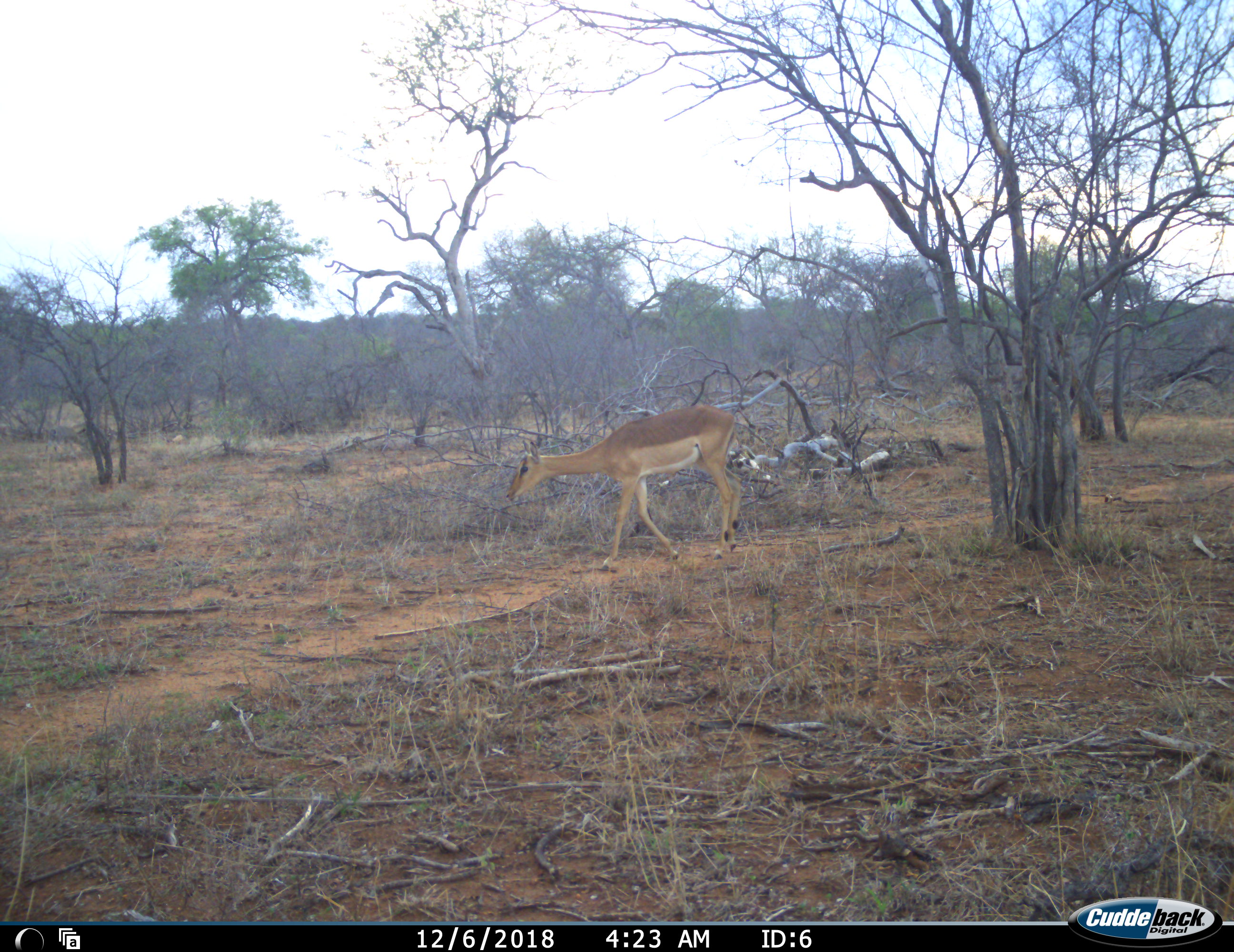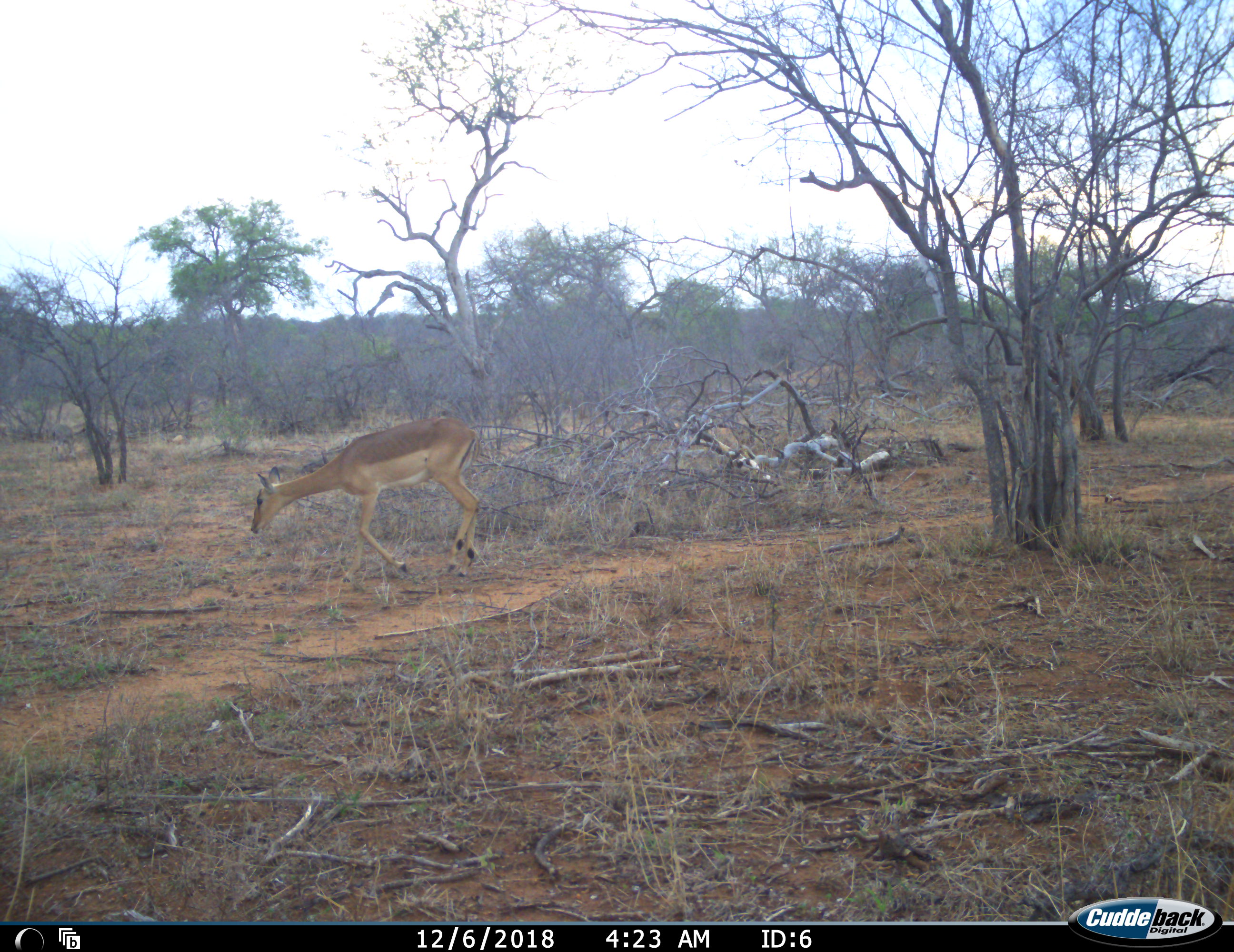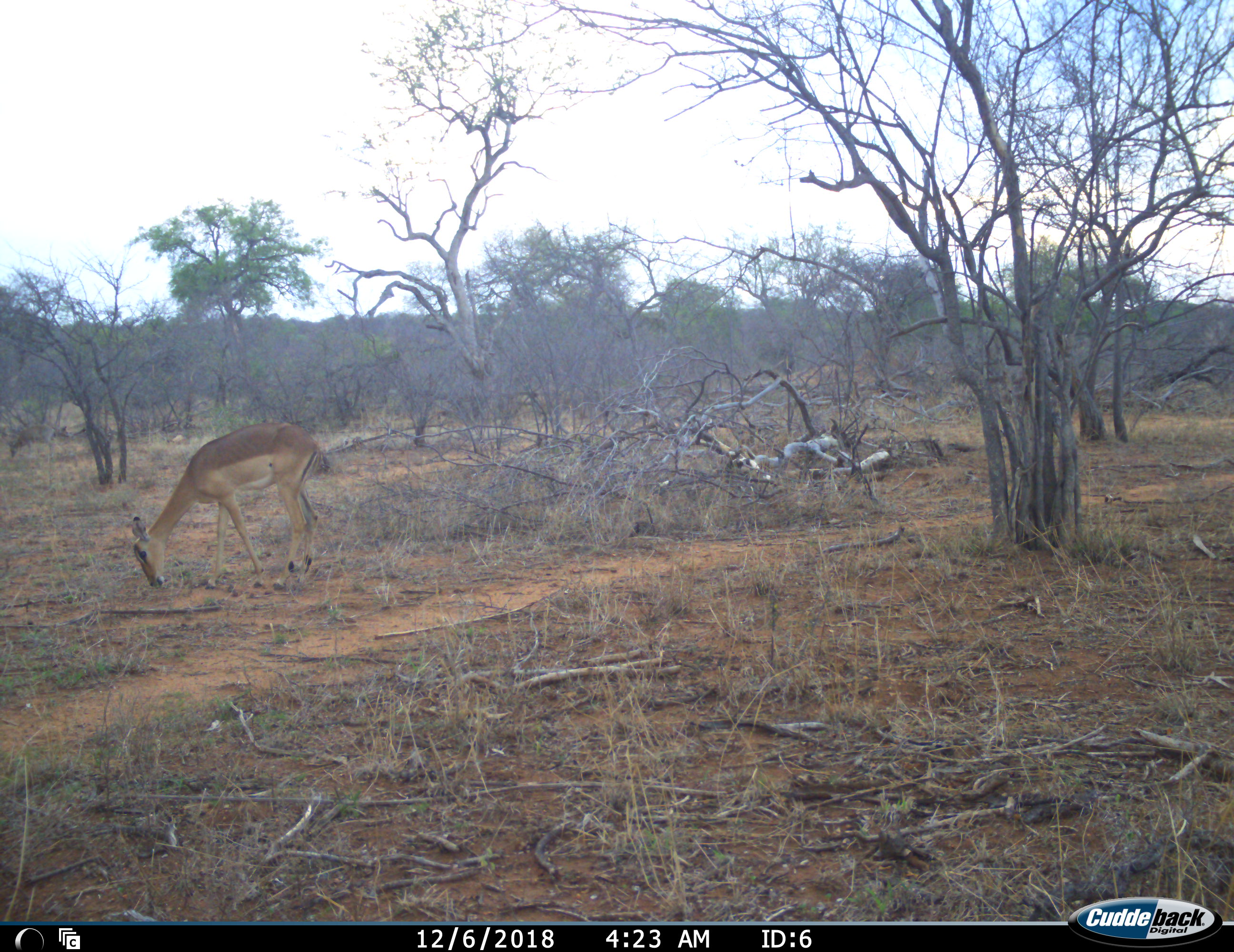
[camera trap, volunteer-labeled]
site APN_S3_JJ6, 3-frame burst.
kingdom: Animalia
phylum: Chordata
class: Mammalia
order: Artiodactyla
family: Bovidae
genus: Aepyceros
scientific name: Aepyceros melampus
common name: impala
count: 1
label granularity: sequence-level